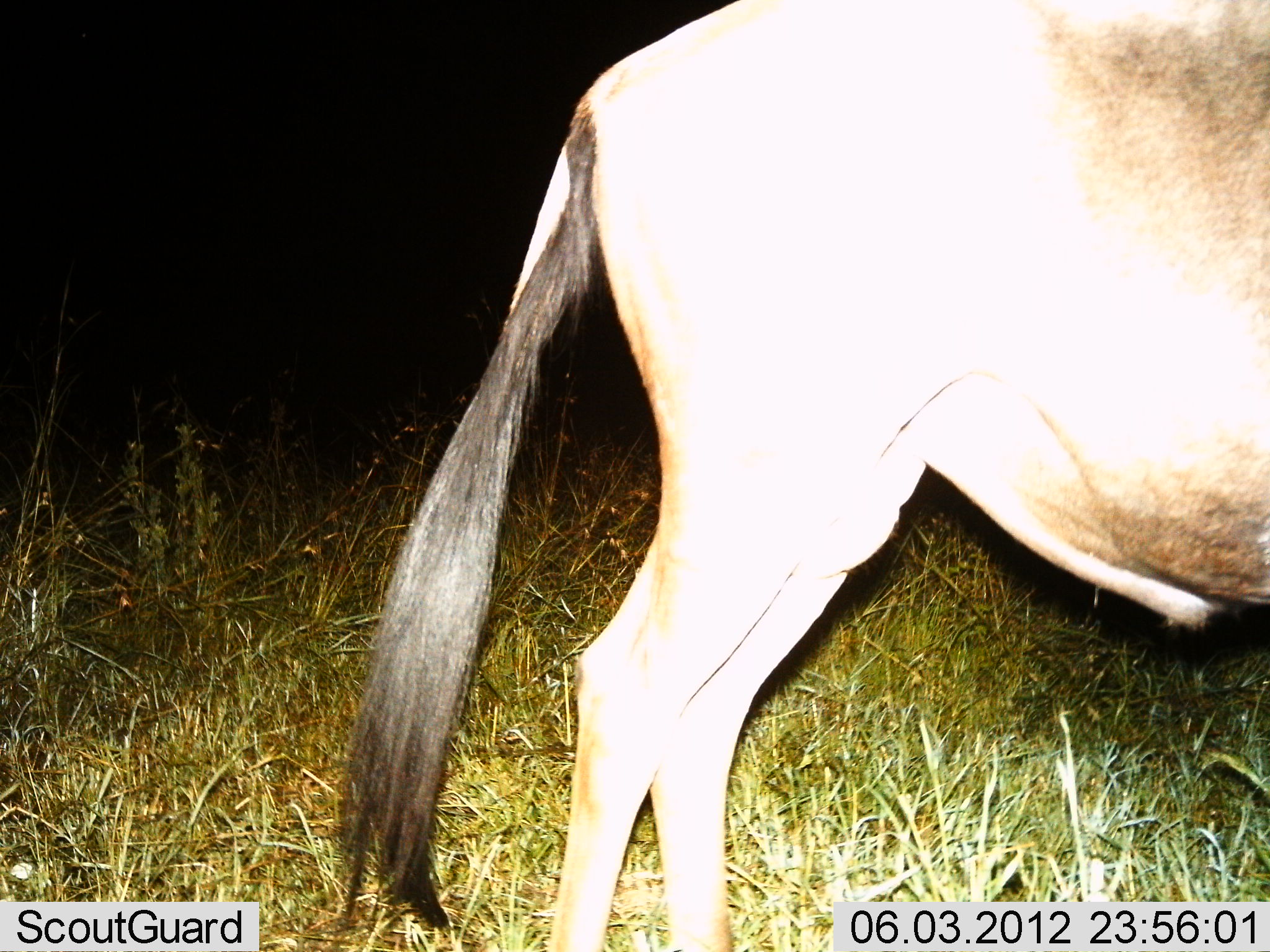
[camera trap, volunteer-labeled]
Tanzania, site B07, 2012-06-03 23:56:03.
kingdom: Animalia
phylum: Chordata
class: Mammalia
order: Artiodactyla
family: Bovidae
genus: Connochaetes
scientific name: Connochaetes taurinus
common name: blue wildebeest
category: wildebeest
Wildebeest (blue wildebeest) (Connochaetes taurinus), count 1. Behavior (volunteer vote fractions): standing 90%, resting 0%, moving 20%, interacting 0%. Young present (vote fraction): 0%. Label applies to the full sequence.